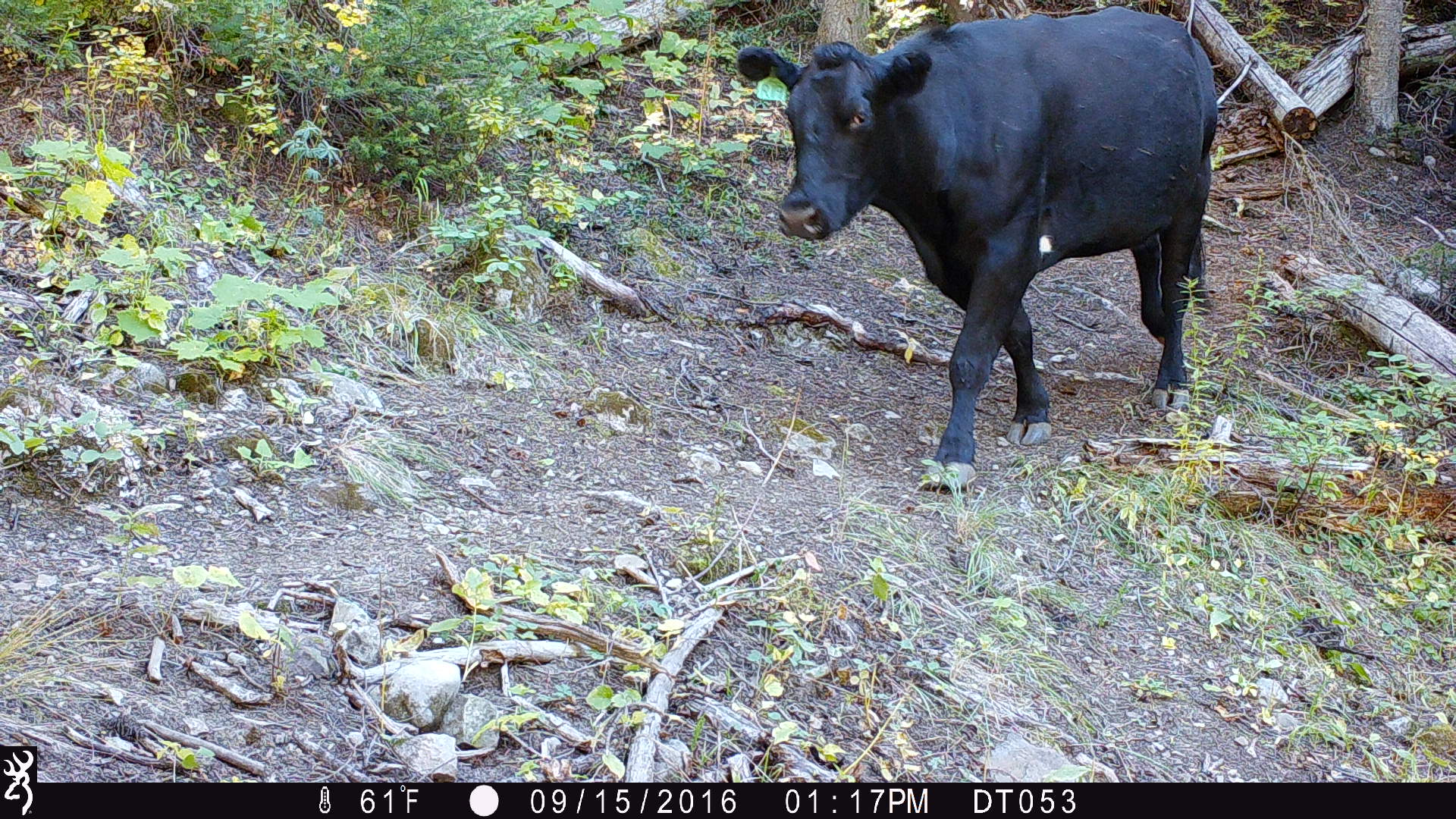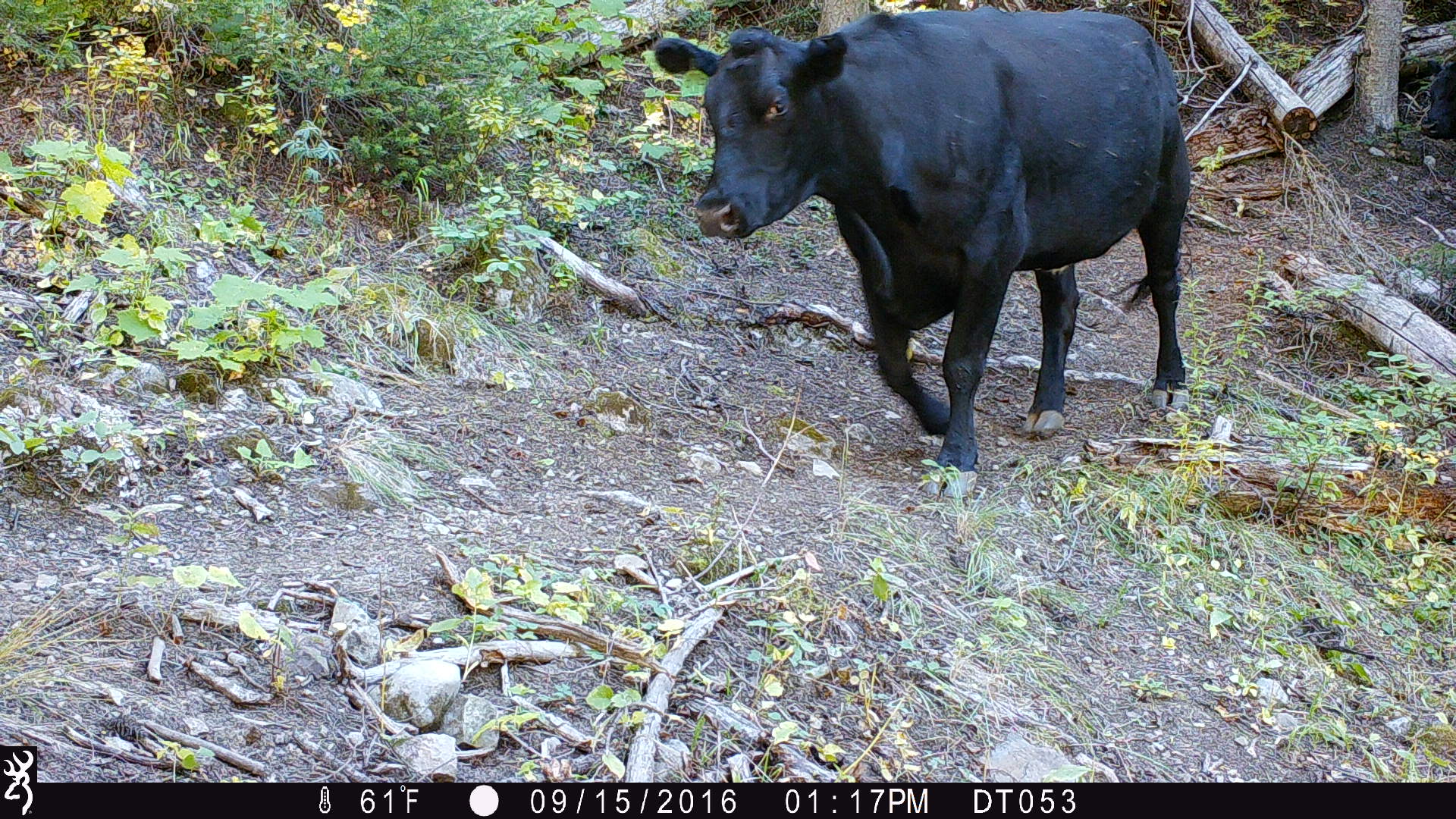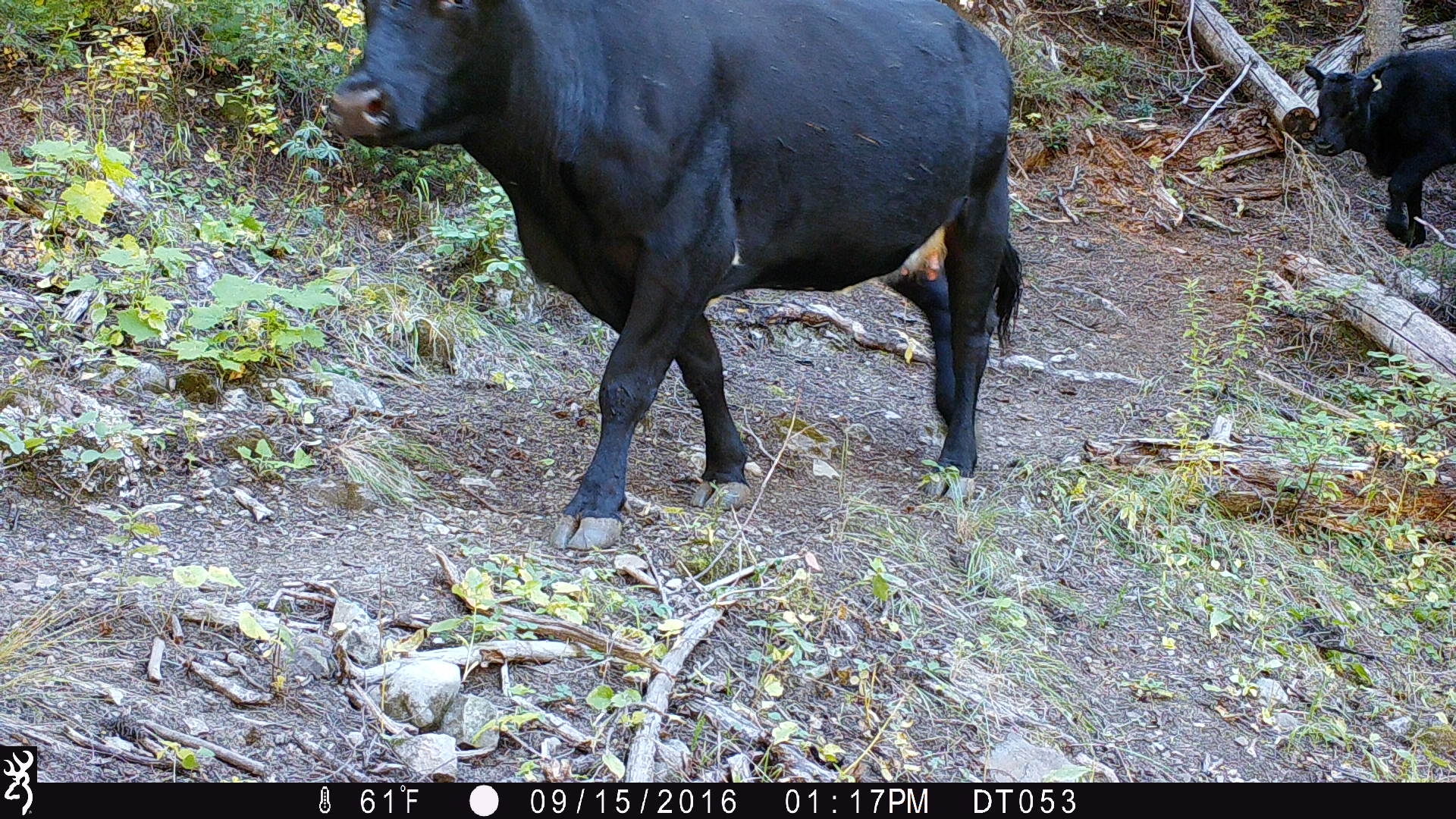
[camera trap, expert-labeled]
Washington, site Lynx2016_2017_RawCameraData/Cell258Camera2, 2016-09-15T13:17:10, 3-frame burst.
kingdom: Animalia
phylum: Chordata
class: Mammalia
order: Artiodactyla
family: Bovidae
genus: Bos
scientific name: Bos taurus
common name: domestic cattle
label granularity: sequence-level